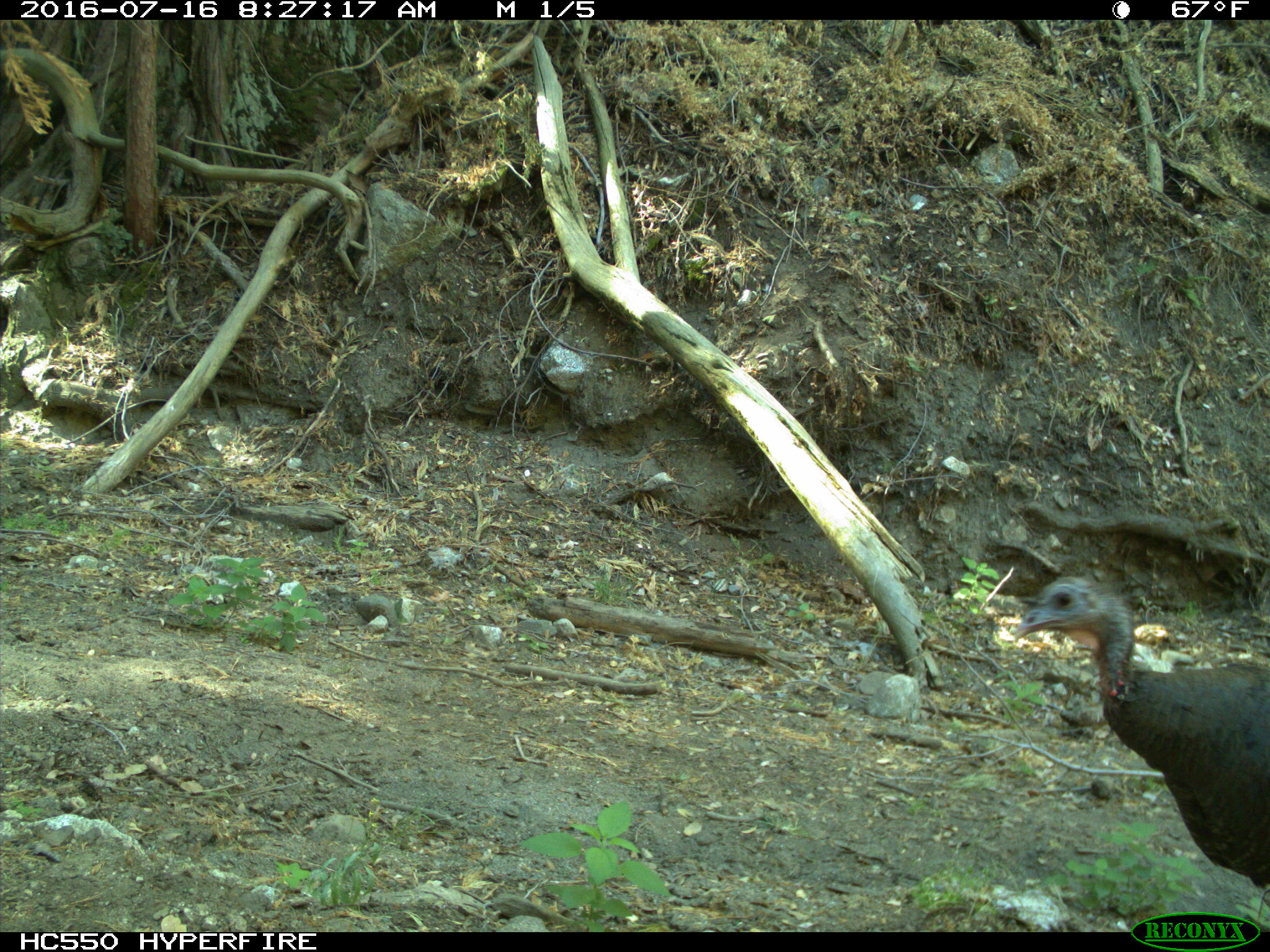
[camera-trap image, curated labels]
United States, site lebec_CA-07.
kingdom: Animalia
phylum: Chordata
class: Aves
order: Galliformes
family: Phasianidae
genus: Meleagris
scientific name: Meleagris gallopavo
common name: wild turkey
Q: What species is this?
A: Meleagris gallopavo (wild turkey).